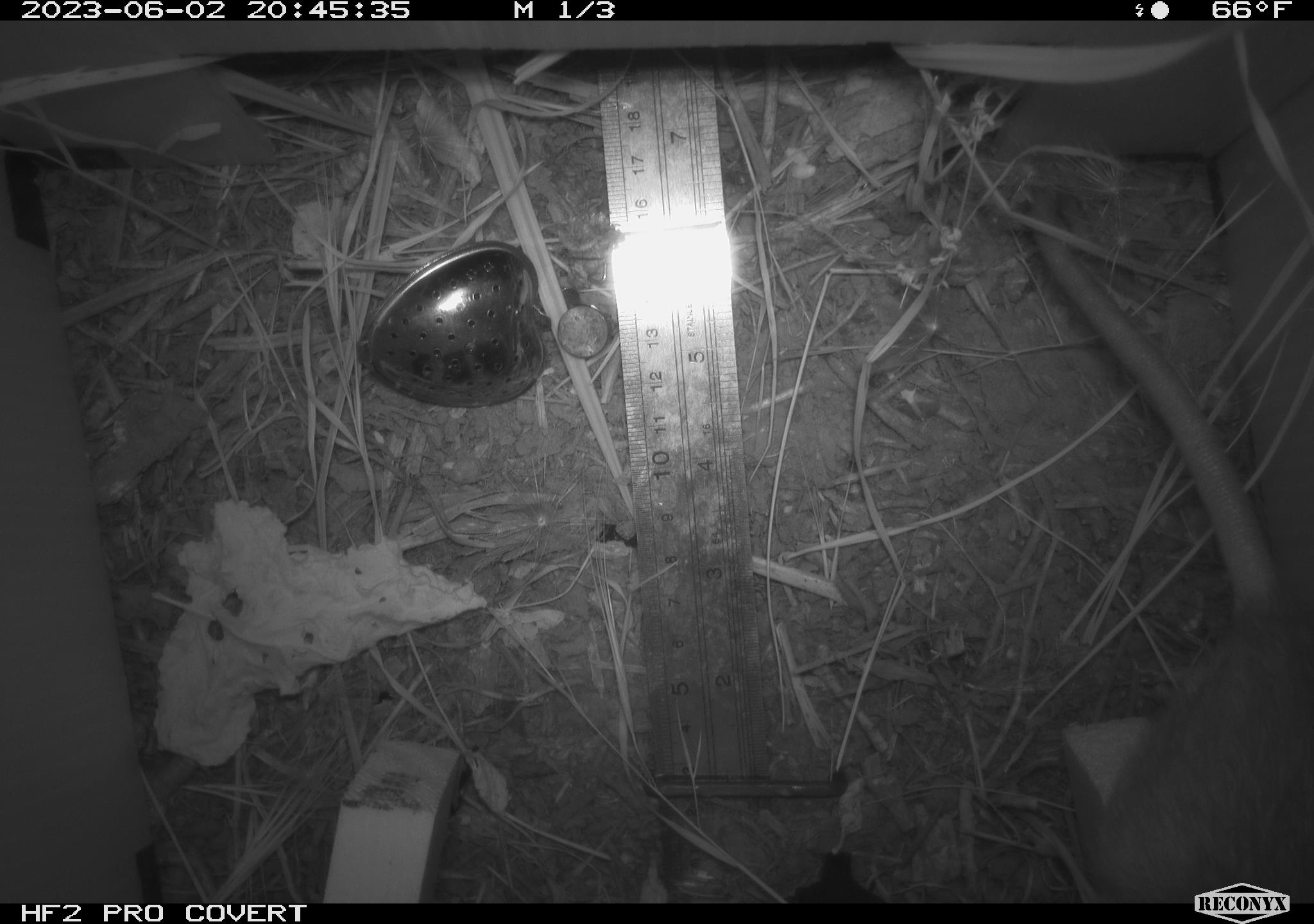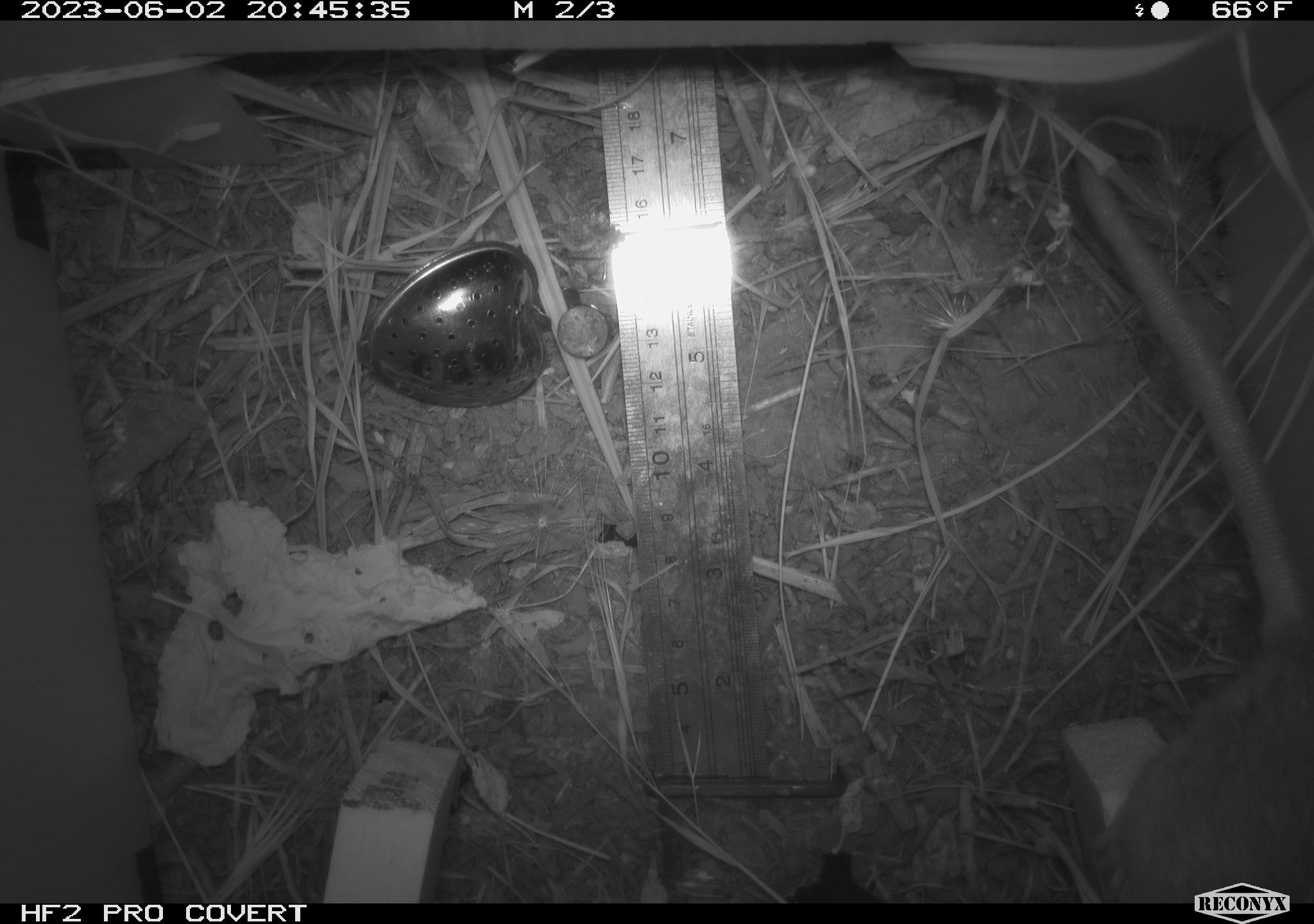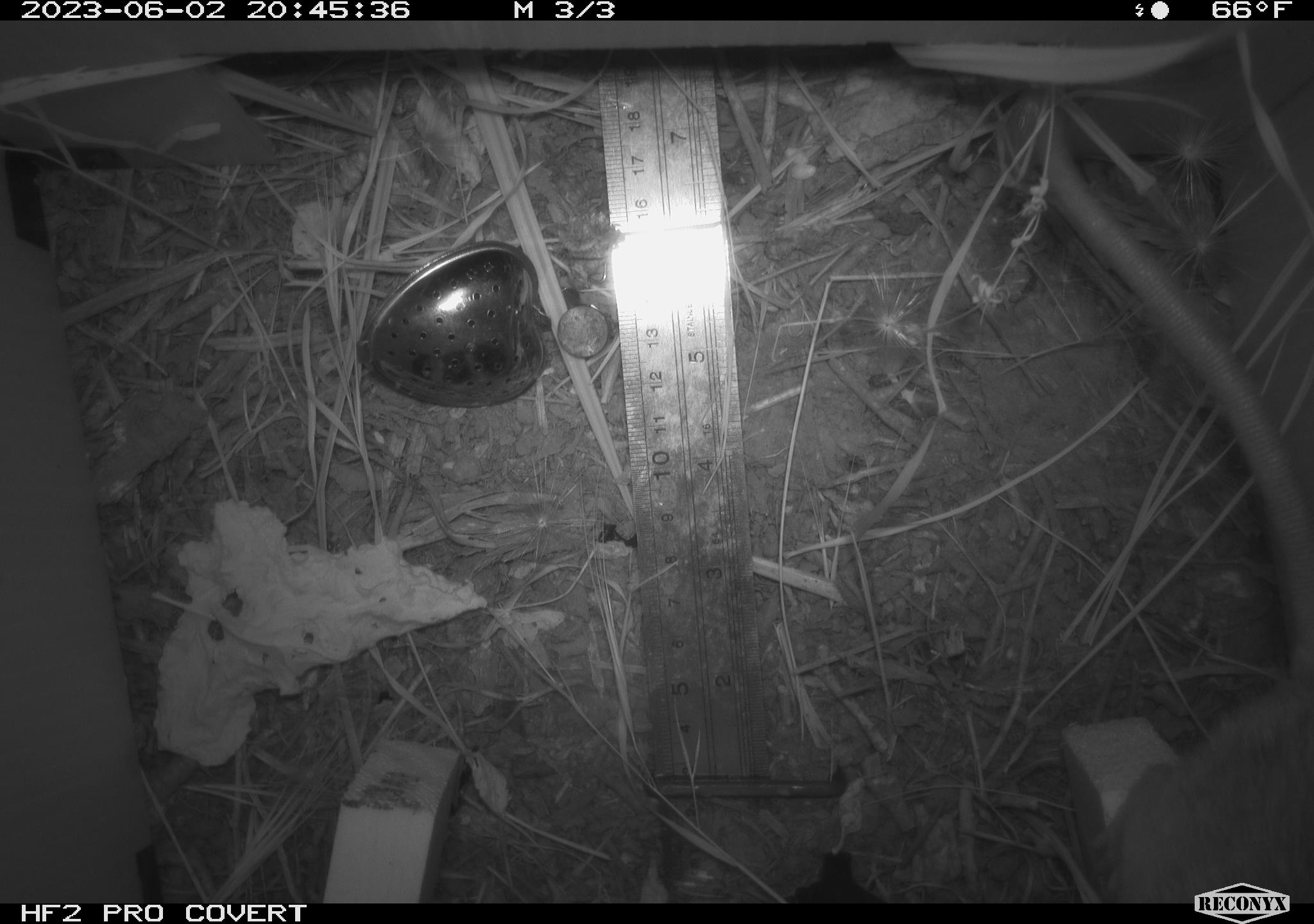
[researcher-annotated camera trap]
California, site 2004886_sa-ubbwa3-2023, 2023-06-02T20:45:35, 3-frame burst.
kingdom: Animalia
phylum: Chordata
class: Mammalia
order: Rodentia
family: Muridae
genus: Rattus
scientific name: Rattus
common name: rat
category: rattus species